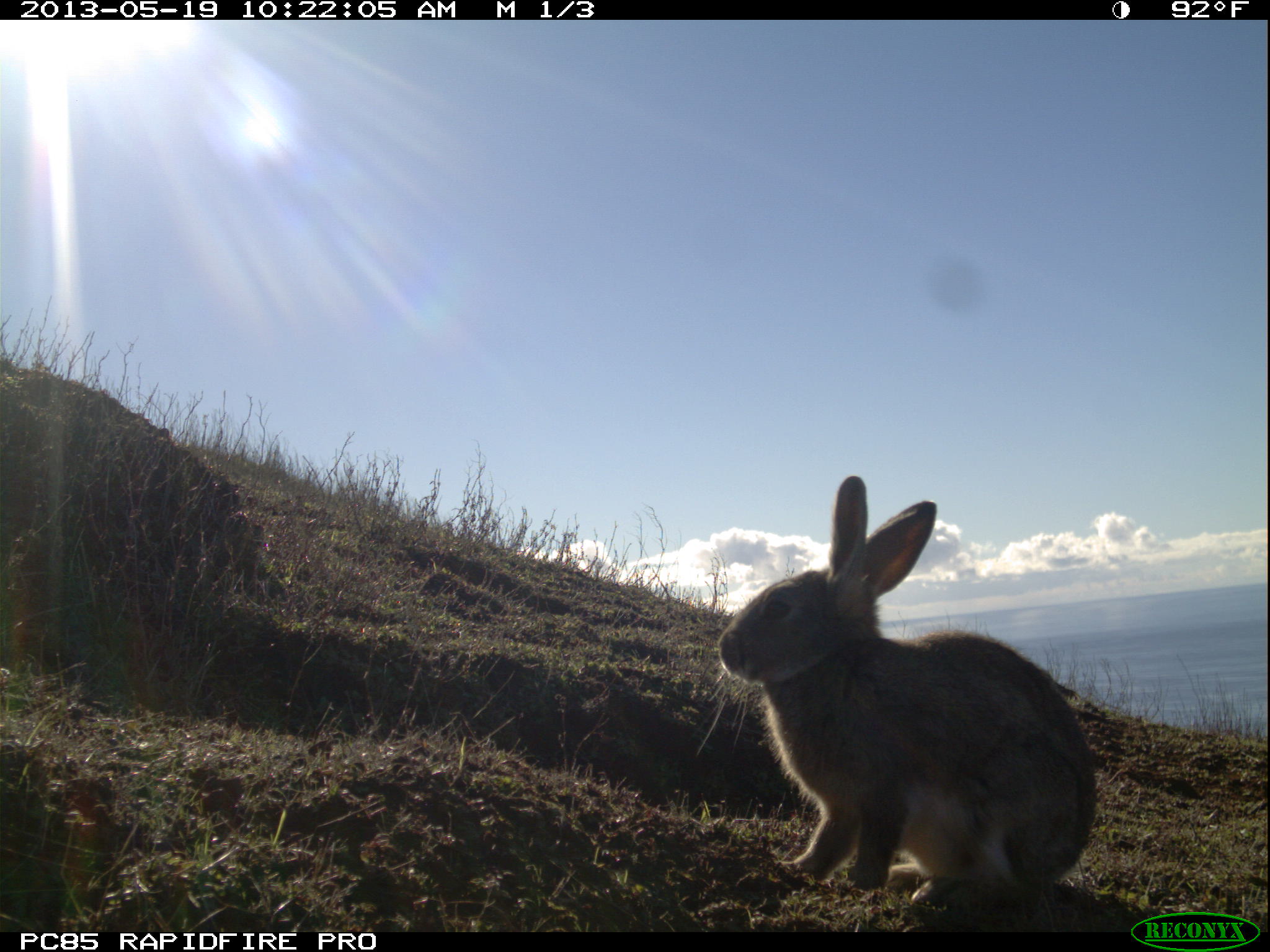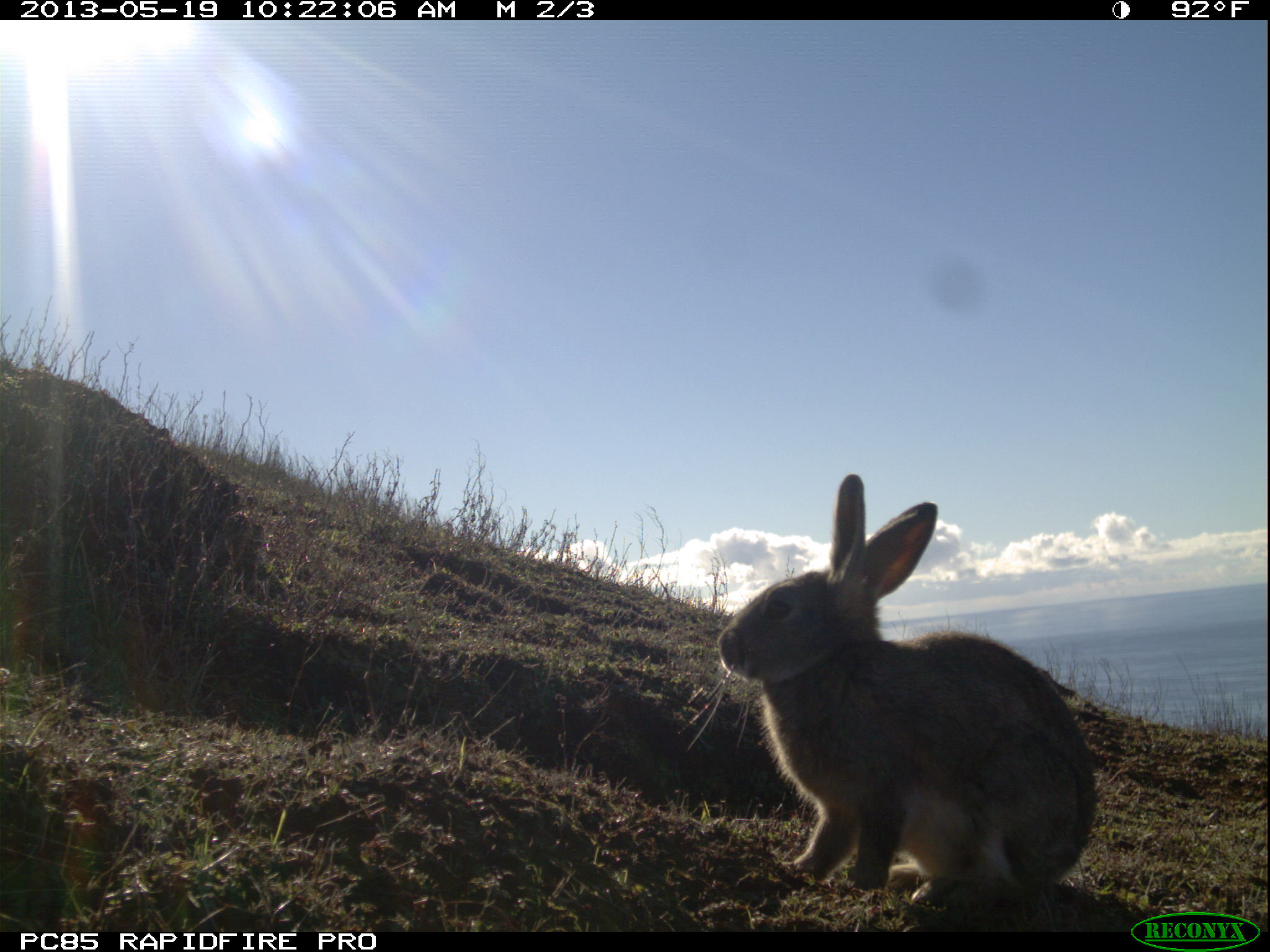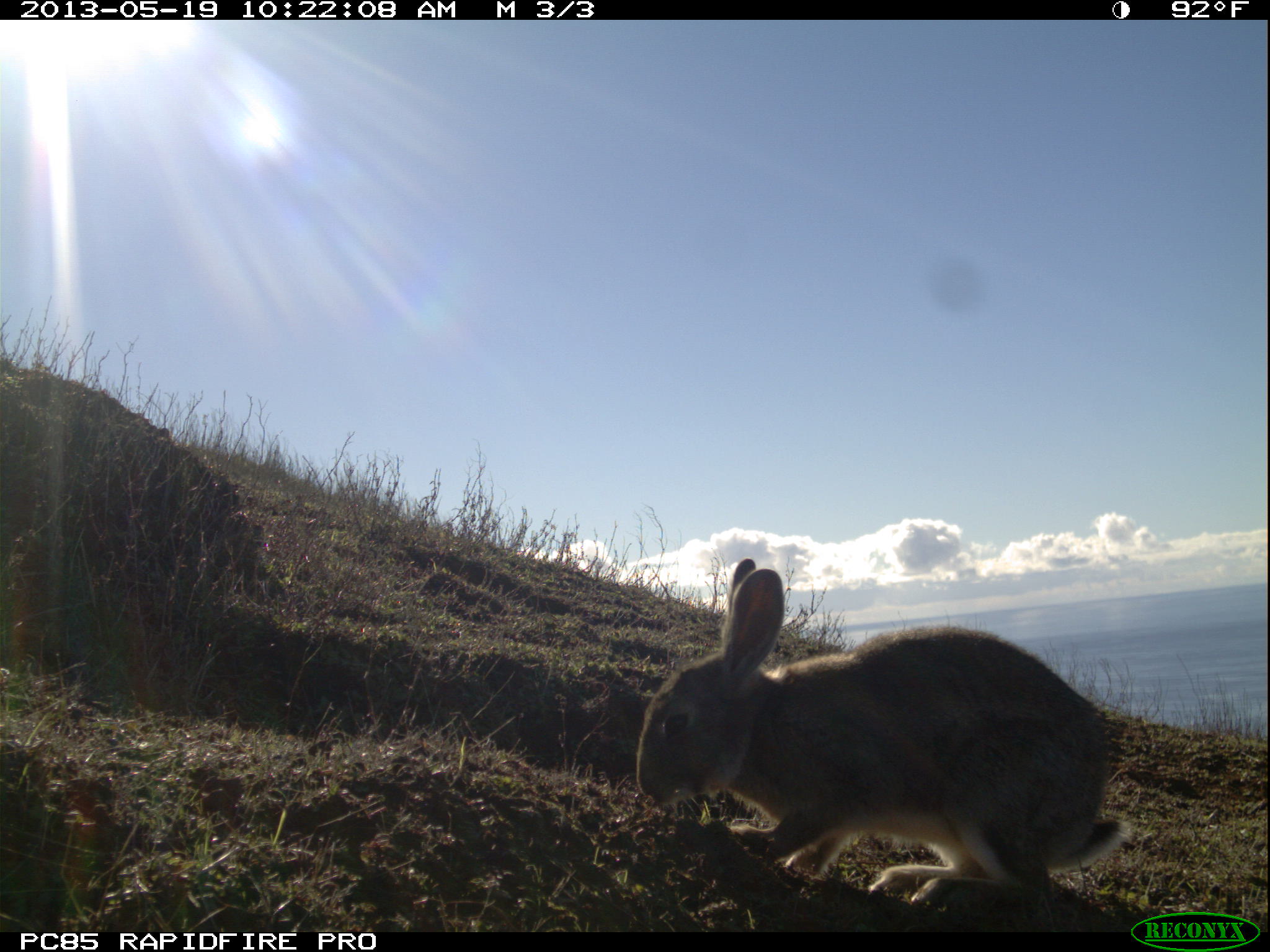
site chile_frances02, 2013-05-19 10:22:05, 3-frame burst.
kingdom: Animalia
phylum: Chordata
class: Mammalia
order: Lagomorpha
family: Leporidae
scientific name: Leporidae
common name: rabbits and hares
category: rabbit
Rabbit (rabbits and hares) (Leporidae).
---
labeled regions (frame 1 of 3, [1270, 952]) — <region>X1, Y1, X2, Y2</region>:
rabbit: <region>715, 480, 1097, 906</region>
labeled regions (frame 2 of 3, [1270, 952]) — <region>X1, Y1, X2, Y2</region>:
rabbit: <region>710, 476, 1099, 907</region>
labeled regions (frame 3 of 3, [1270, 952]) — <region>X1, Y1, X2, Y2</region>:
rabbit: <region>631, 561, 1135, 914</region>